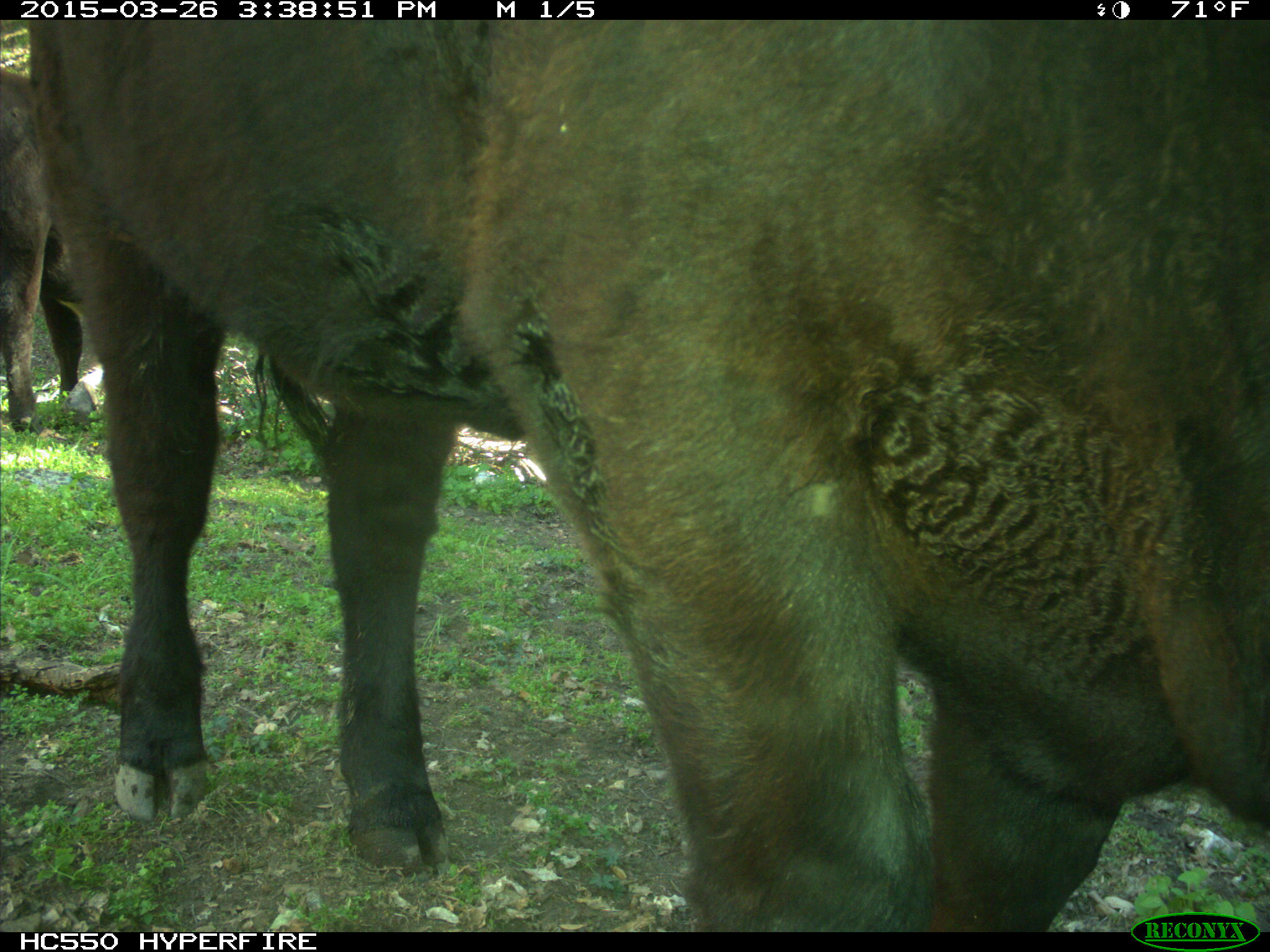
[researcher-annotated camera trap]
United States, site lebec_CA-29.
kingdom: Animalia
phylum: Chordata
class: Mammalia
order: Artiodactyla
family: Bovidae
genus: Bos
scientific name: Bos taurus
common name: domestic cow